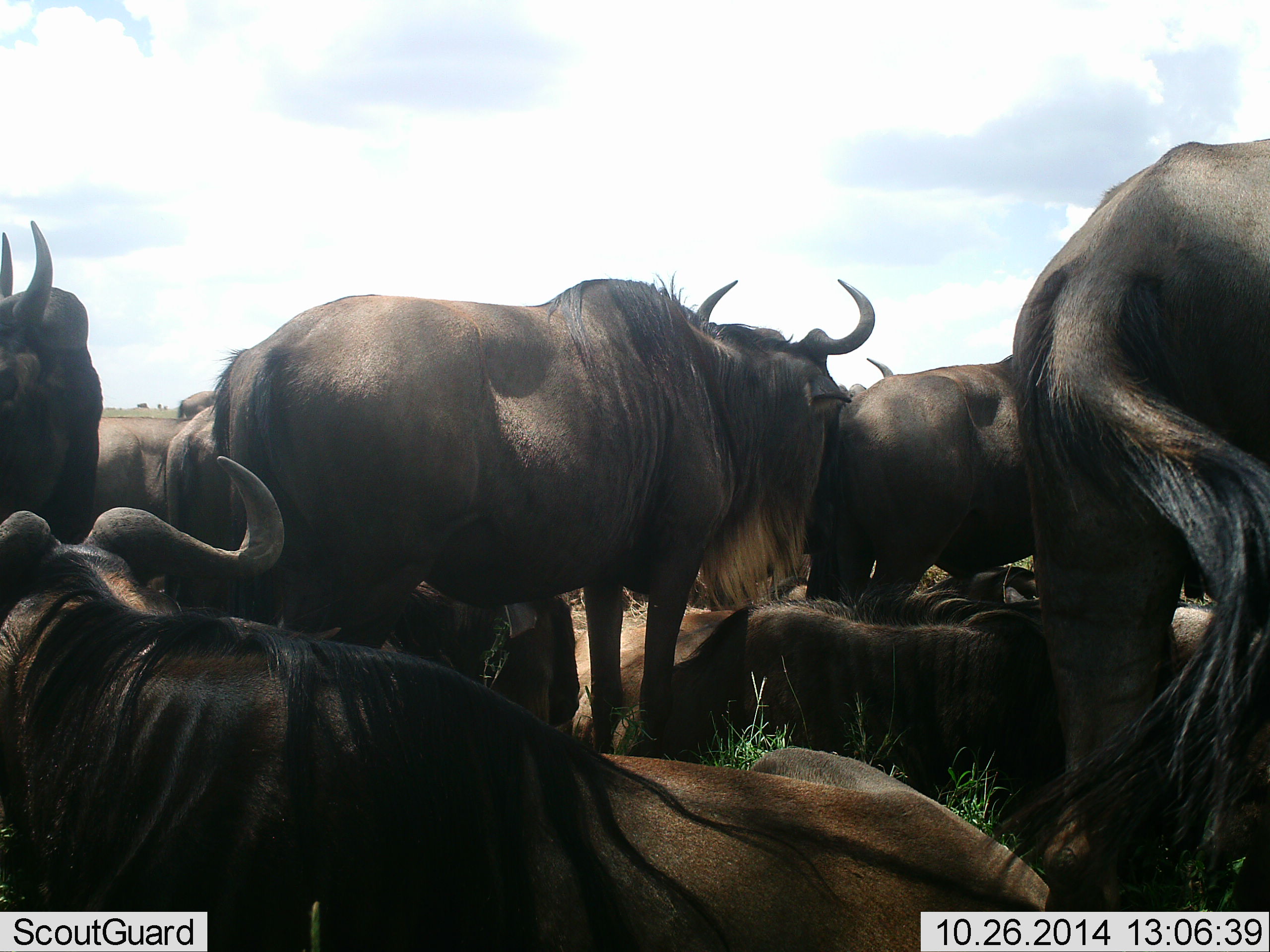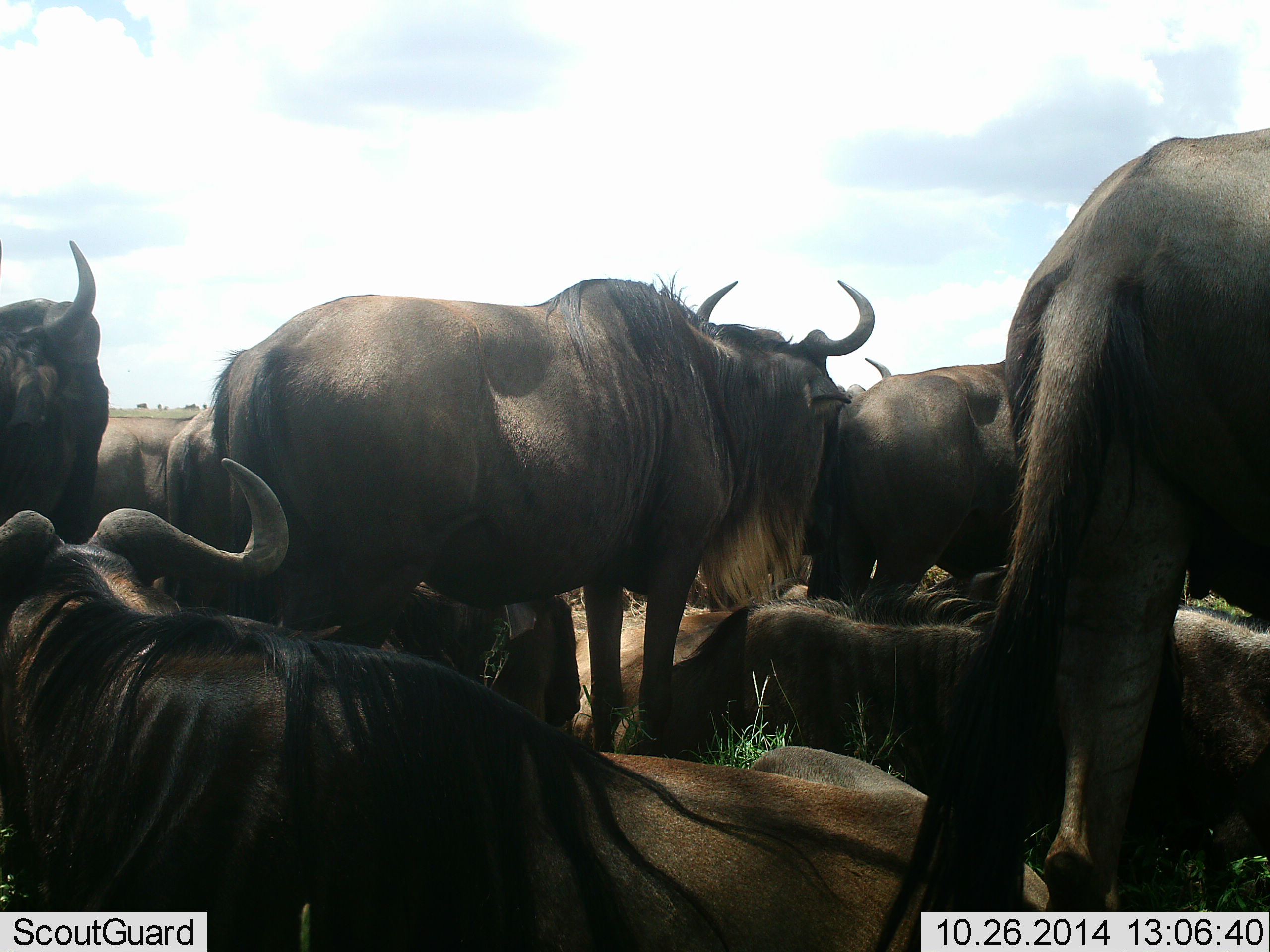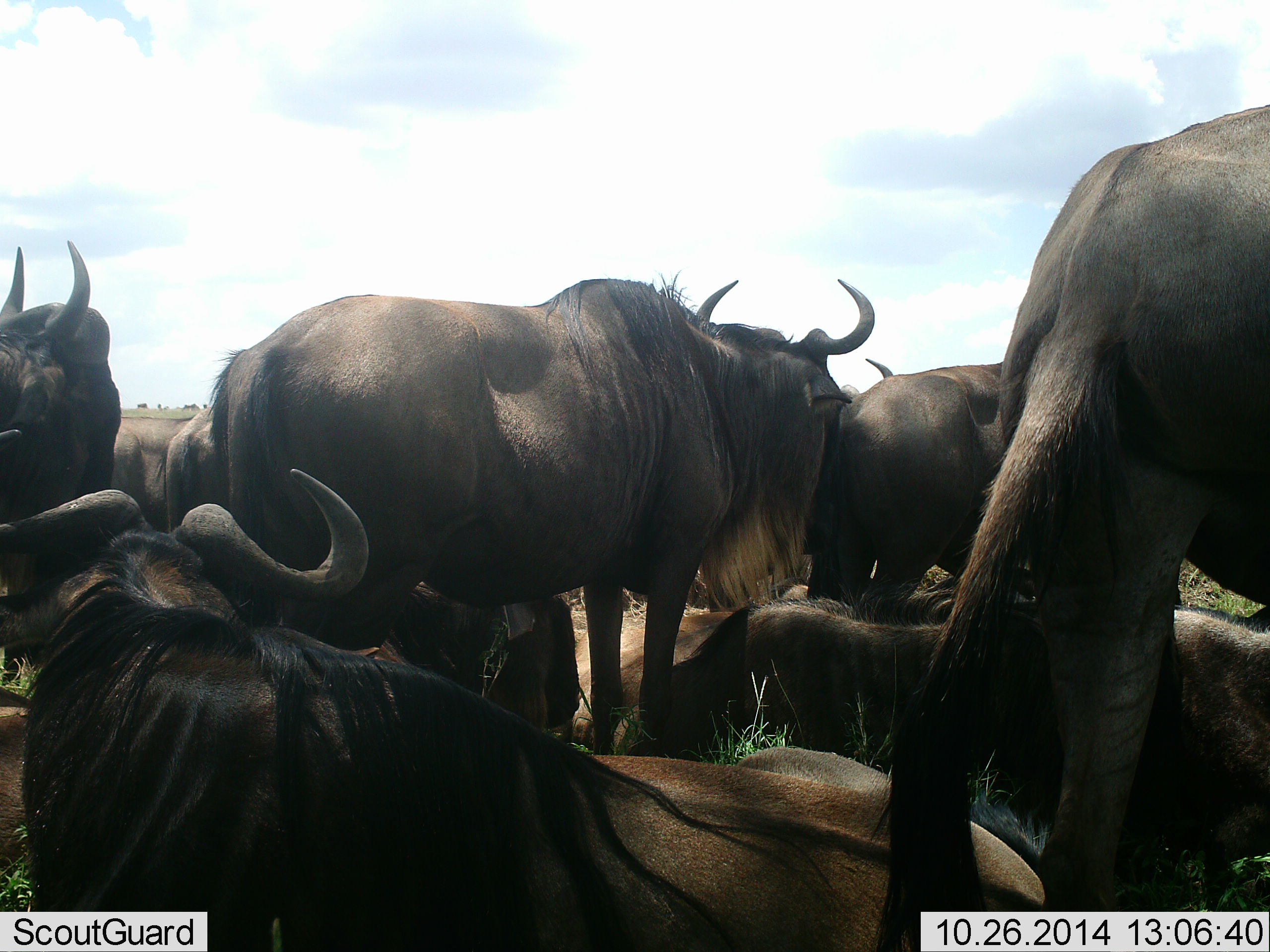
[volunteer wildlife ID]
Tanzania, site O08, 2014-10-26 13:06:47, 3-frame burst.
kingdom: Animalia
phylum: Chordata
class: Mammalia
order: Artiodactyla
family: Bovidae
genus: Connochaetes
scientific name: Connochaetes taurinus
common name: blue wildebeest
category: wildebeest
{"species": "wildebeest (blue wildebeest) (Connochaetes taurinus)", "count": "11-50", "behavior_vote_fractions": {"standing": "50%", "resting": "90%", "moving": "10%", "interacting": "40%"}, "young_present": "0%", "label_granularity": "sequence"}